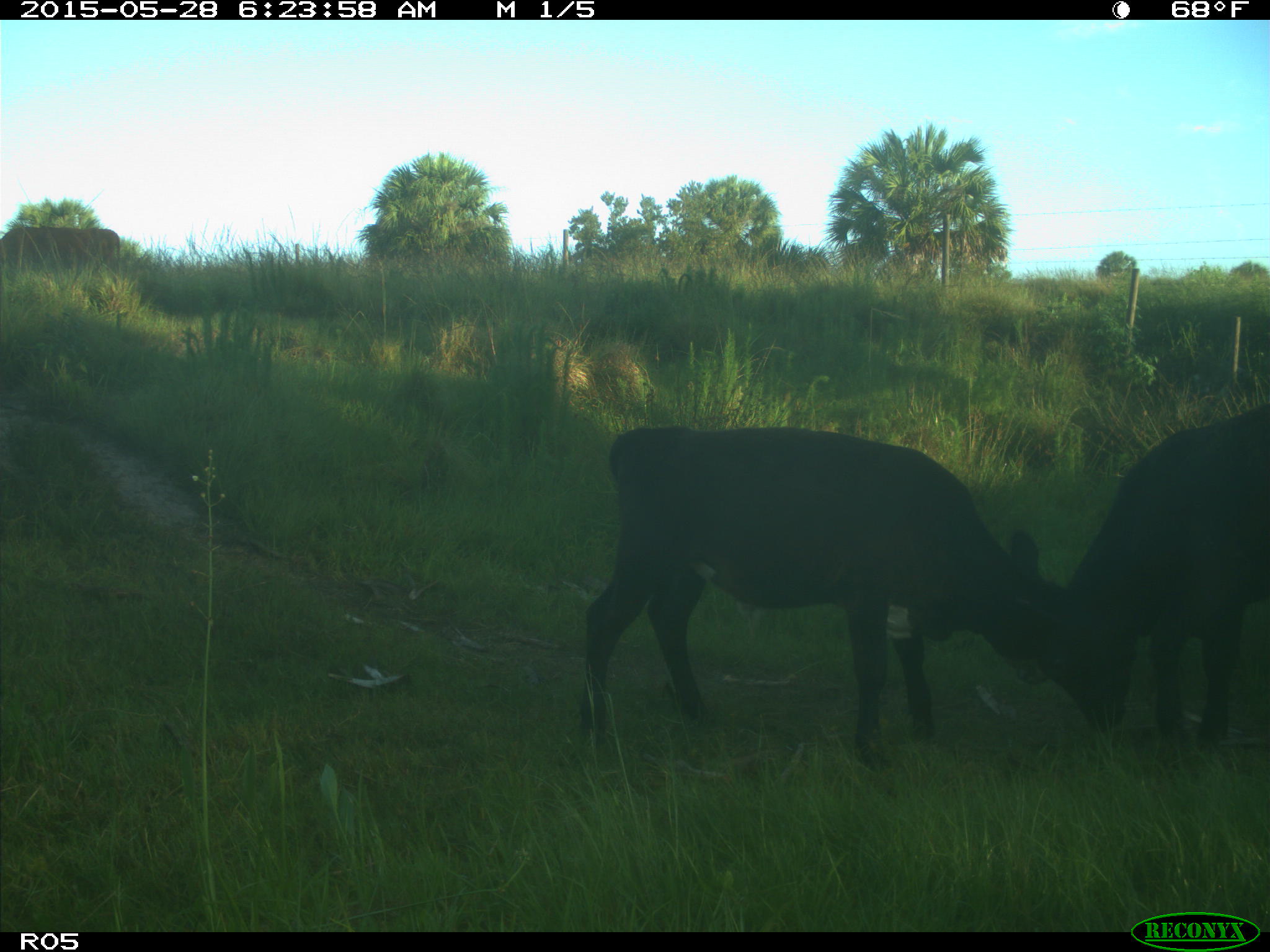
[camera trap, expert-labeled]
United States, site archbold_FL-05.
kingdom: Animalia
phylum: Chordata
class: Mammalia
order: Artiodactyla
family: Bovidae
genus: Bos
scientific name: Bos taurus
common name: domestic cow